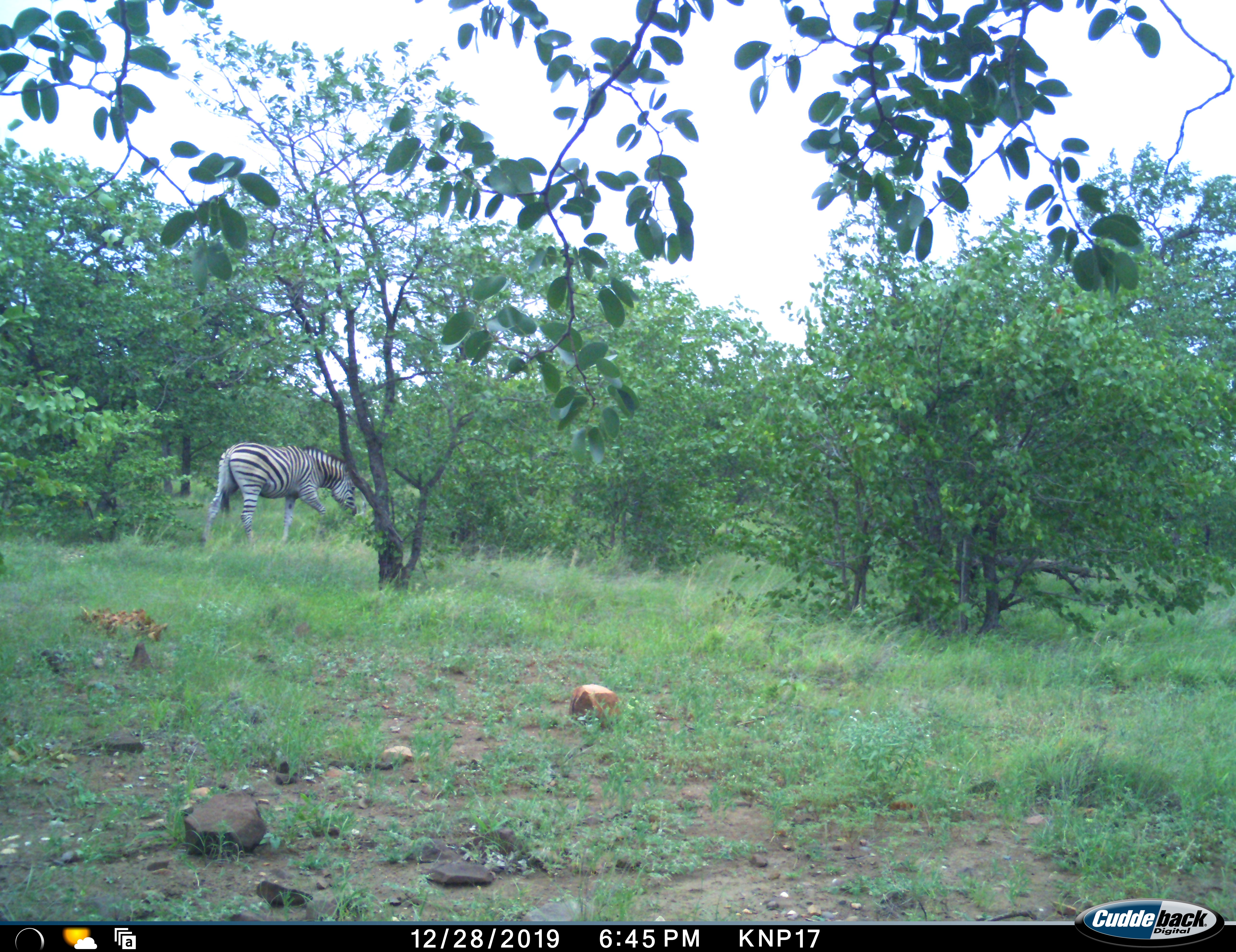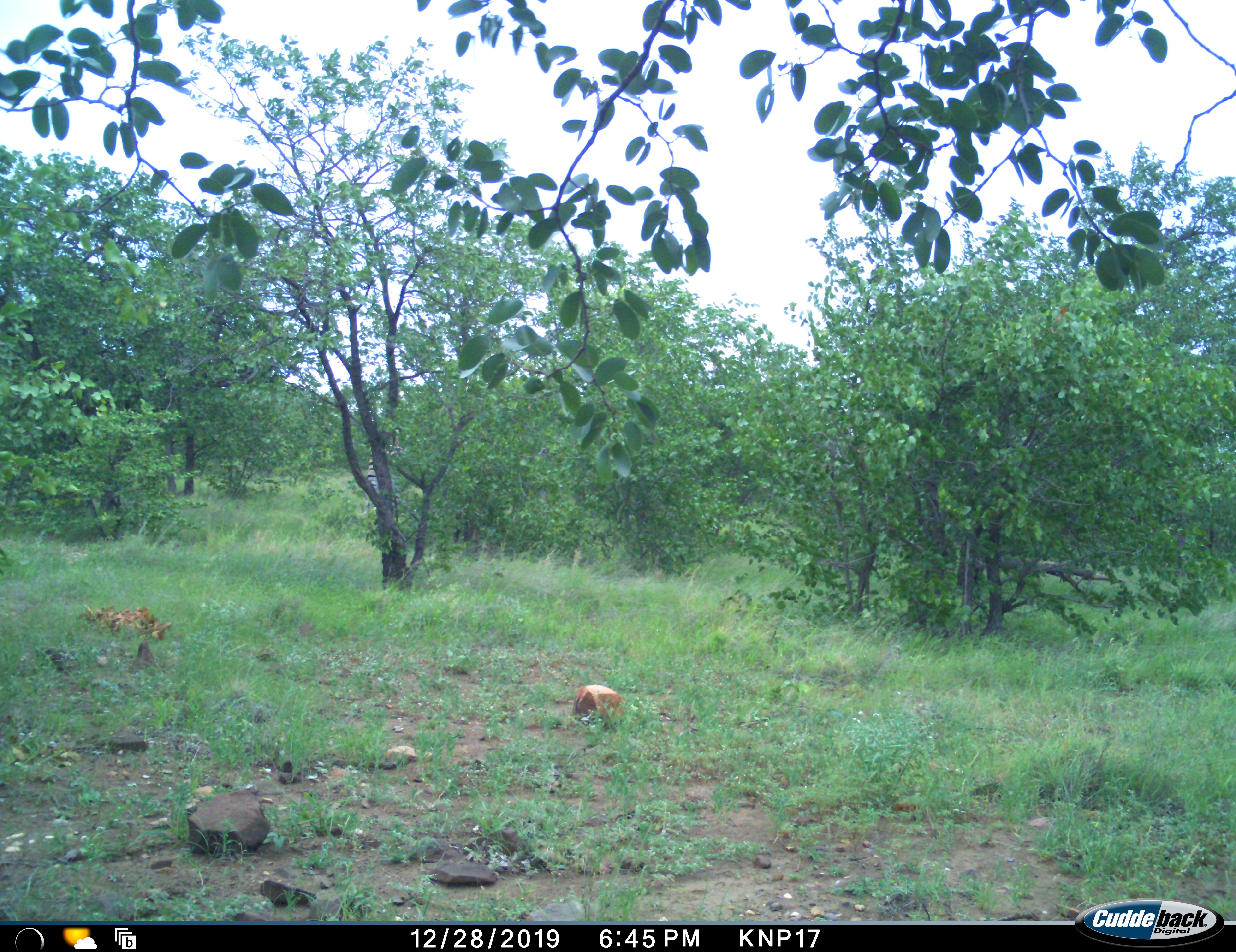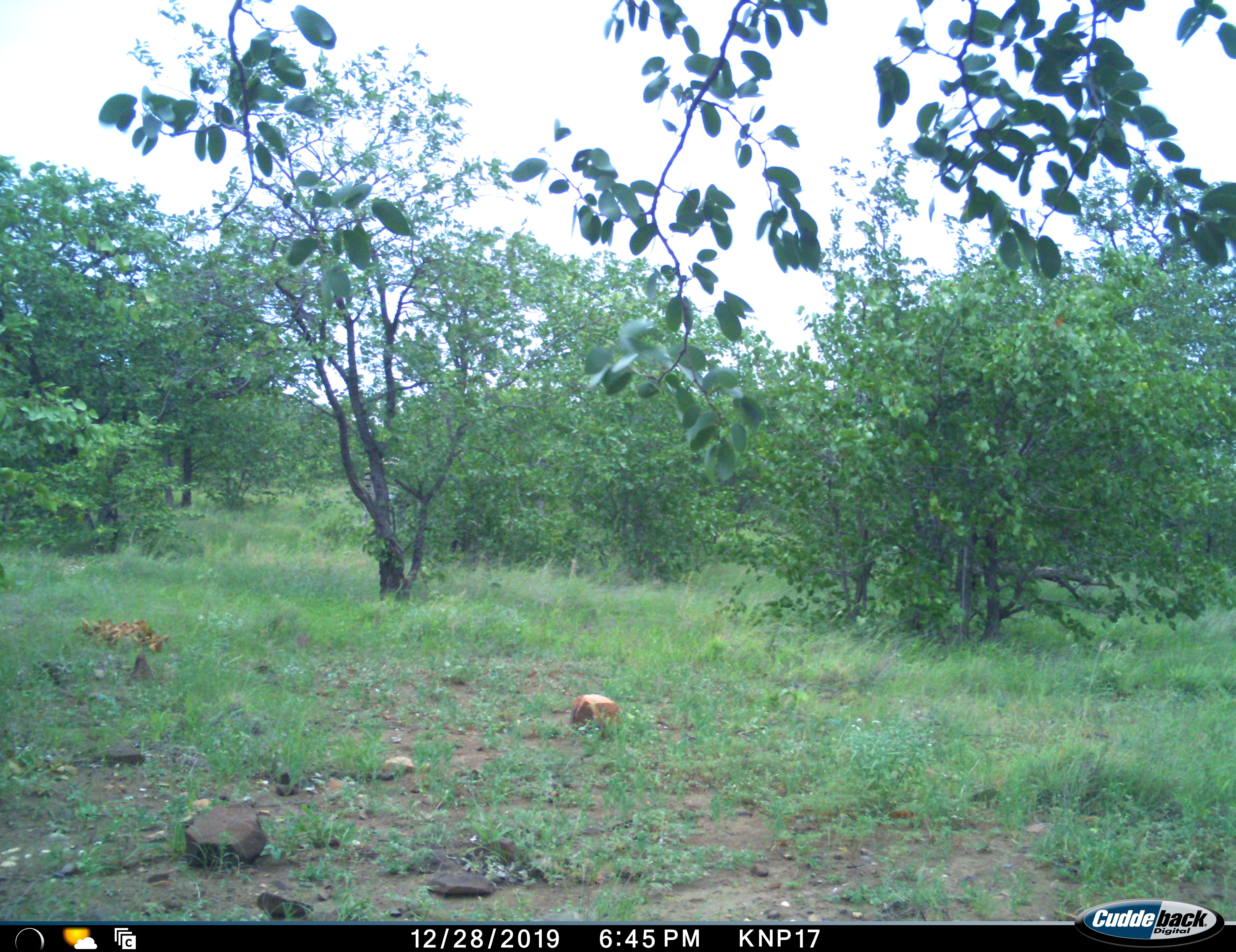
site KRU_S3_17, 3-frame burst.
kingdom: Animalia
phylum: Chordata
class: Mammalia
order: Perissodactyla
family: Equidae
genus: Equus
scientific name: Equus quagga burchellii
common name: burchell's zebra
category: zebraburchells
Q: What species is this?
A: Zebraburchells (burchell's zebra) (Equus quagga burchellii).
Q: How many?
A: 1.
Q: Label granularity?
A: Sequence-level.